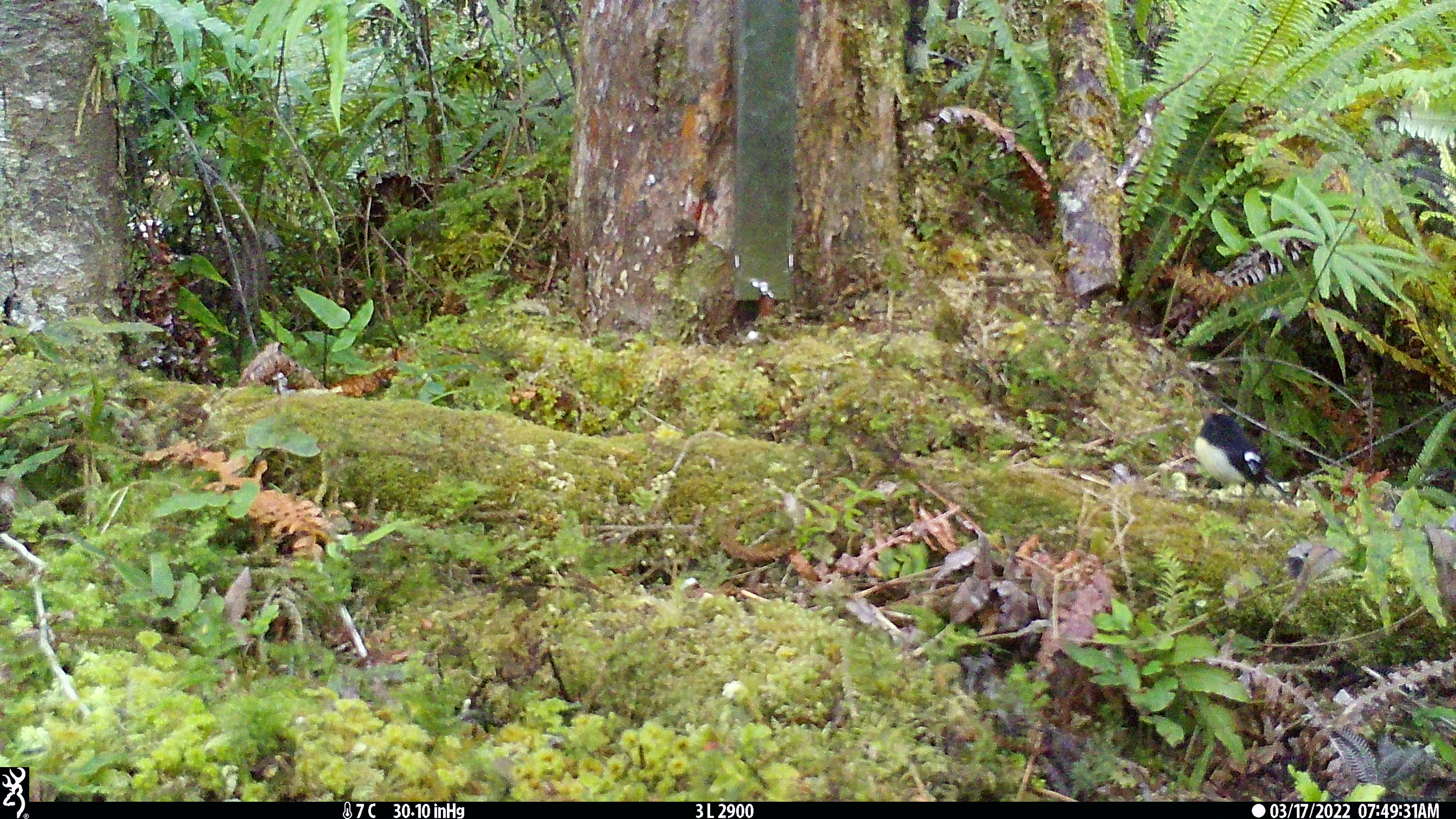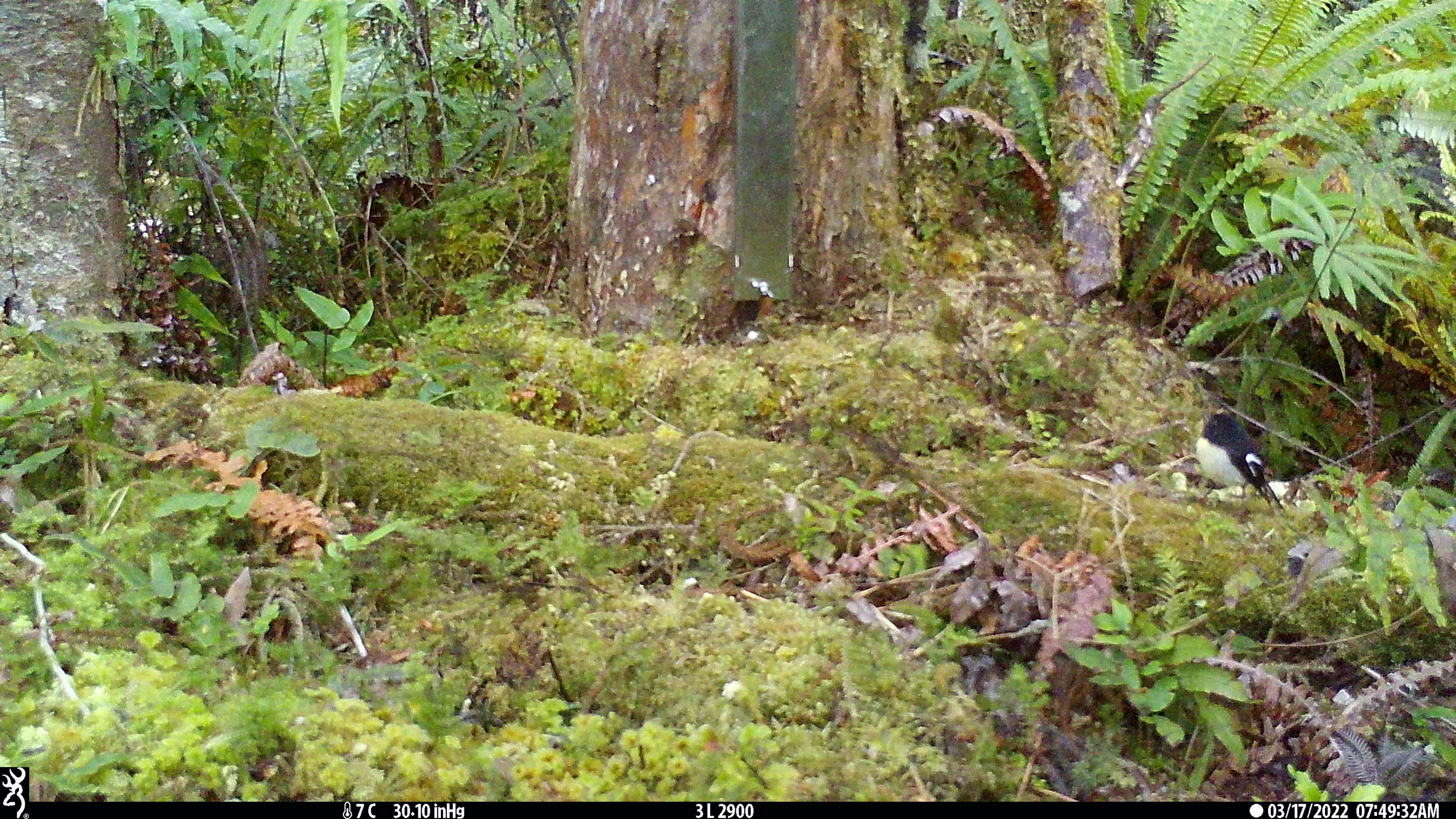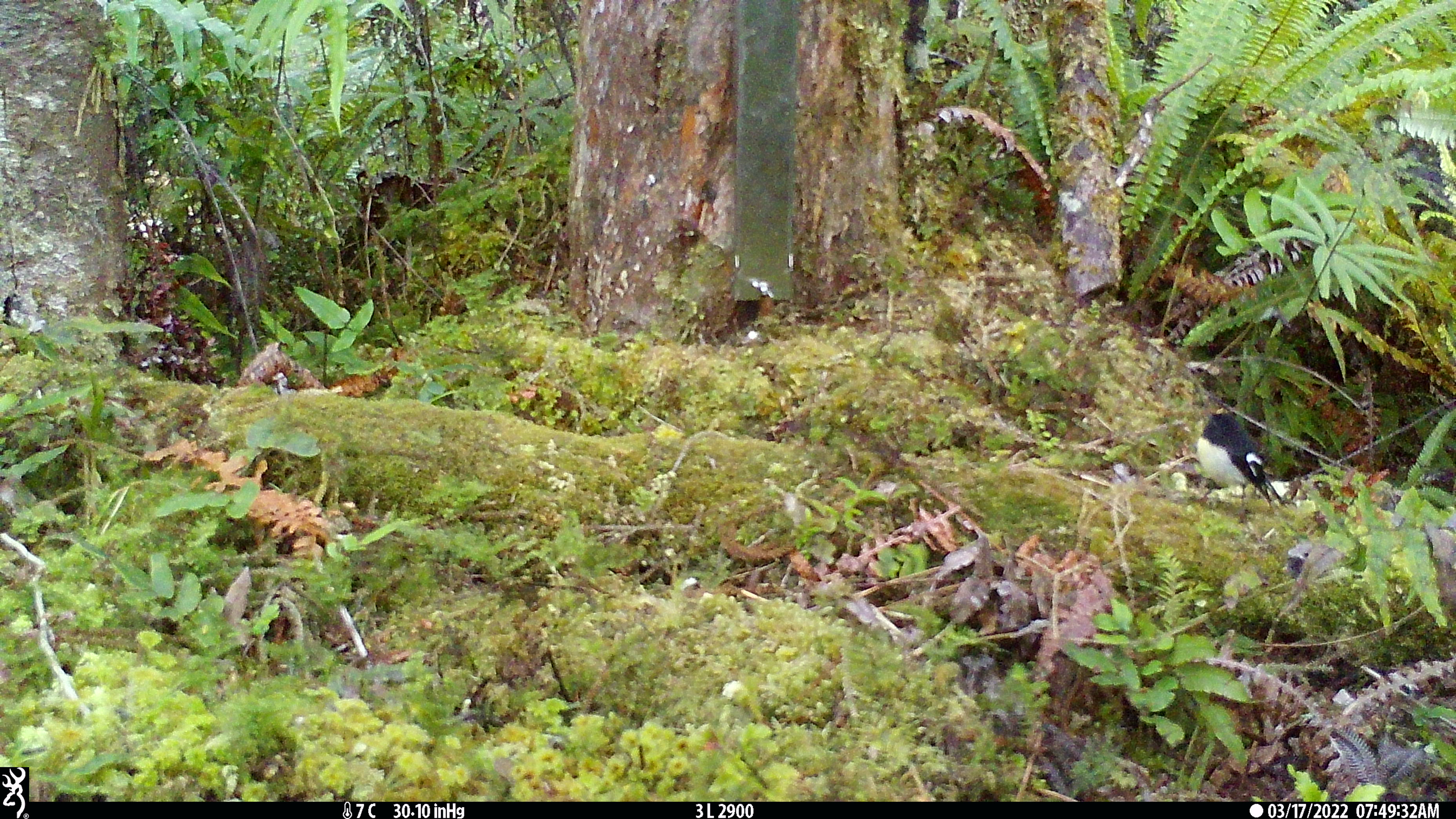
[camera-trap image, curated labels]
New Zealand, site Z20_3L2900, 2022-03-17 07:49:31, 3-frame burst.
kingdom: Animalia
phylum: Chordata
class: Aves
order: Passeriformes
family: Petroicidae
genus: Petroica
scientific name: Petroica macrocephala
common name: tomtit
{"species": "tomtit (Petroica macrocephala)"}